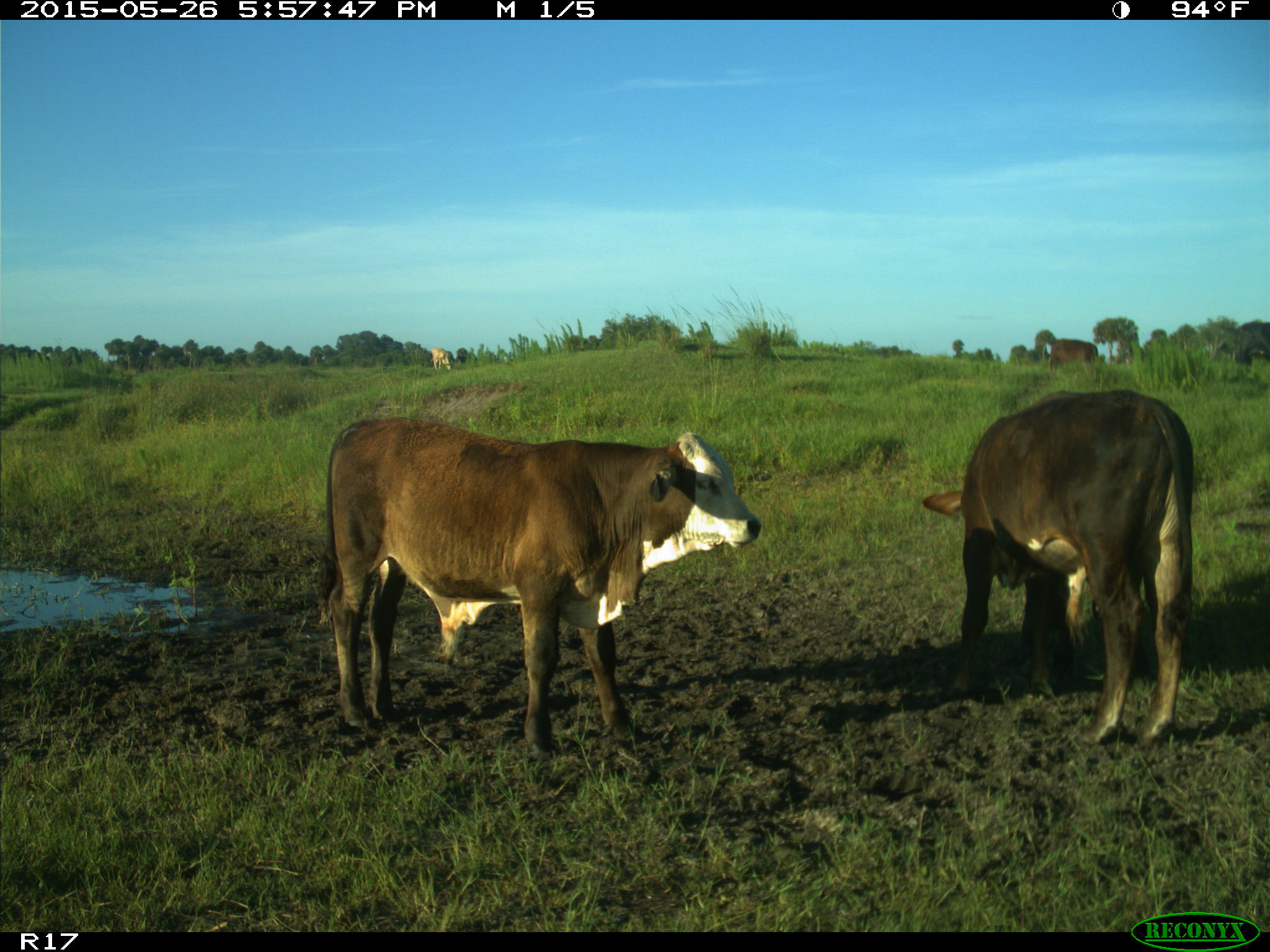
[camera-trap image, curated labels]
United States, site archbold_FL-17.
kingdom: Animalia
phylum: Chordata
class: Mammalia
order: Artiodactyla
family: Bovidae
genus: Bos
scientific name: Bos taurus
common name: domestic cow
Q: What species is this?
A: Bos taurus (domestic cow).